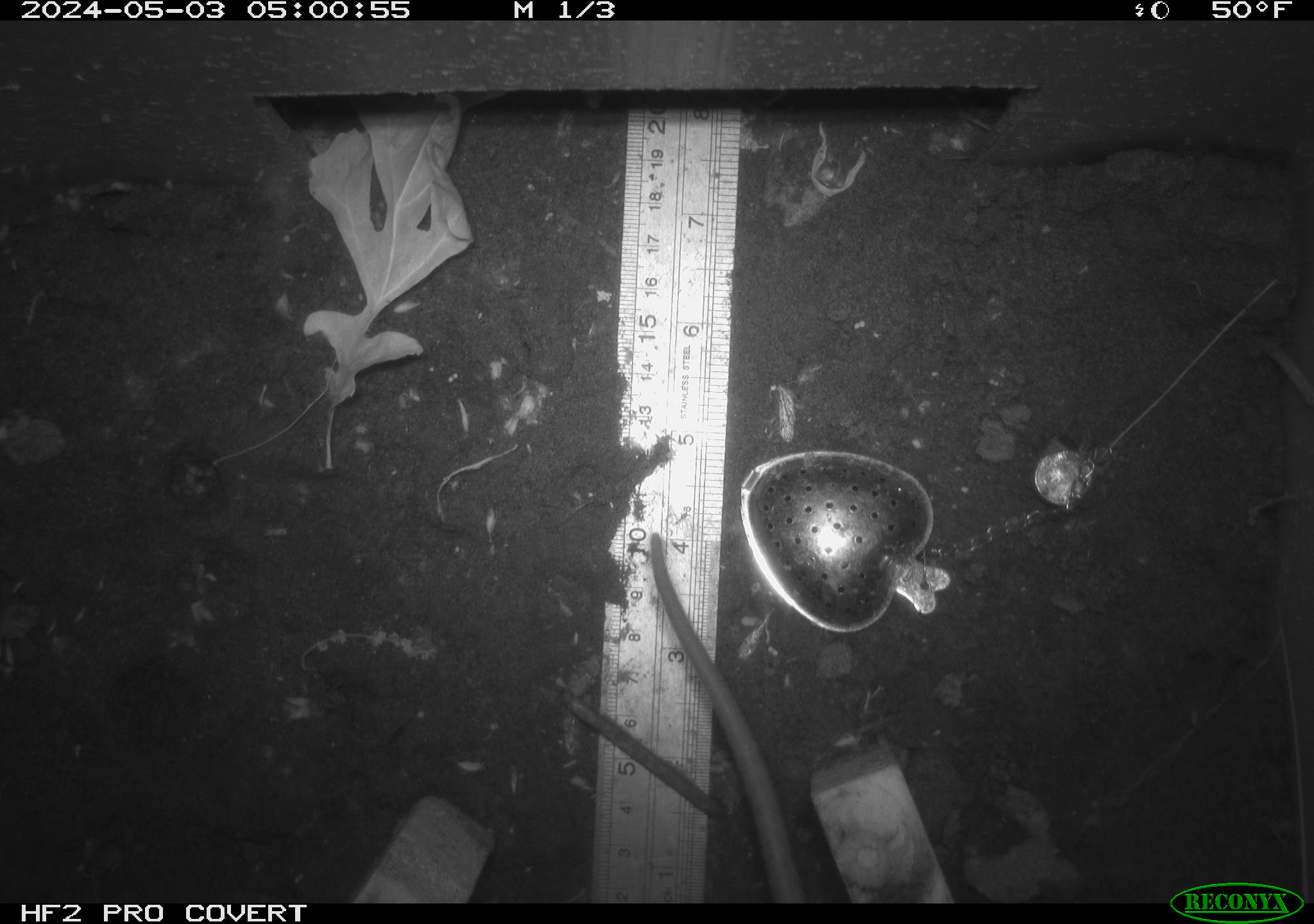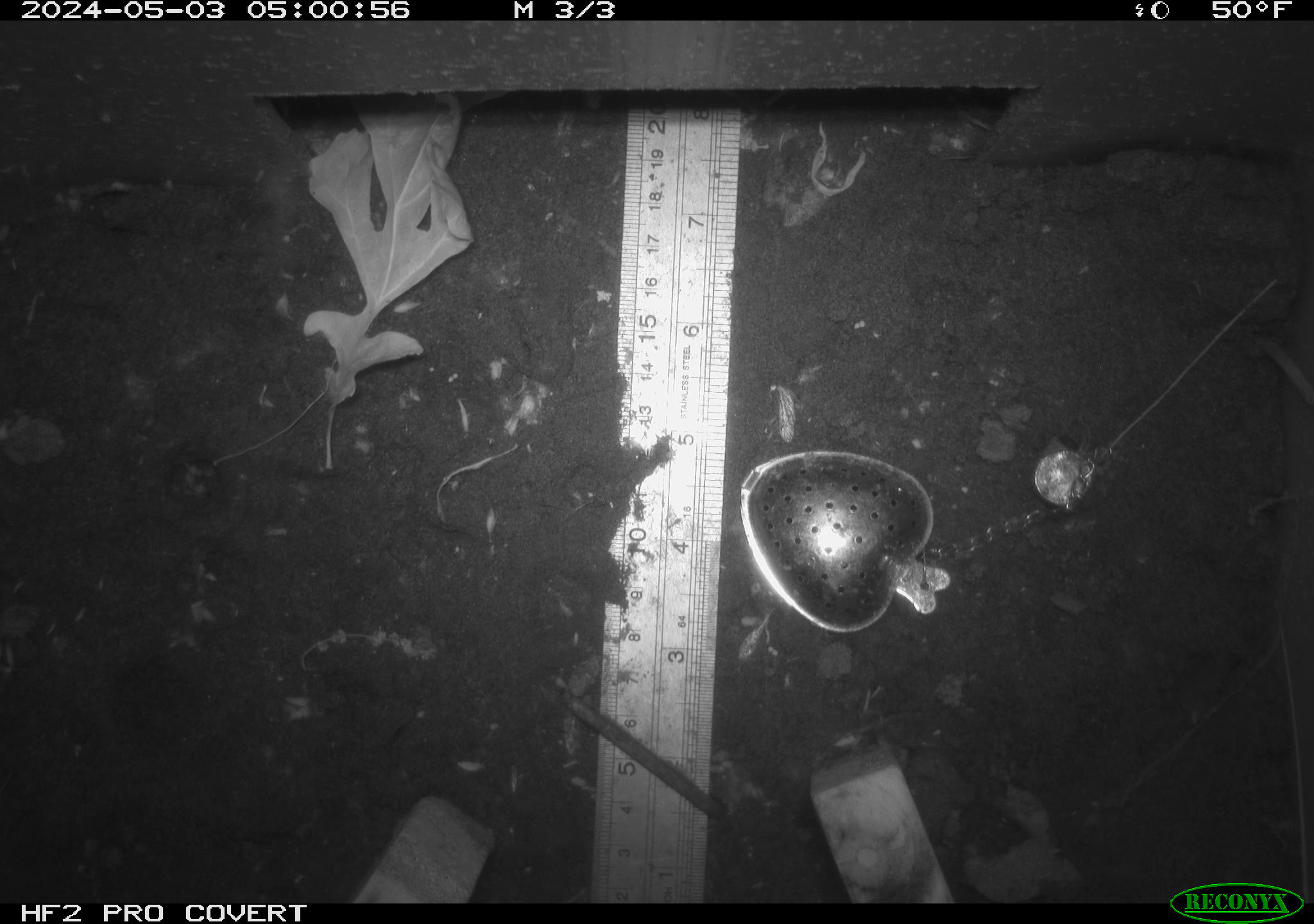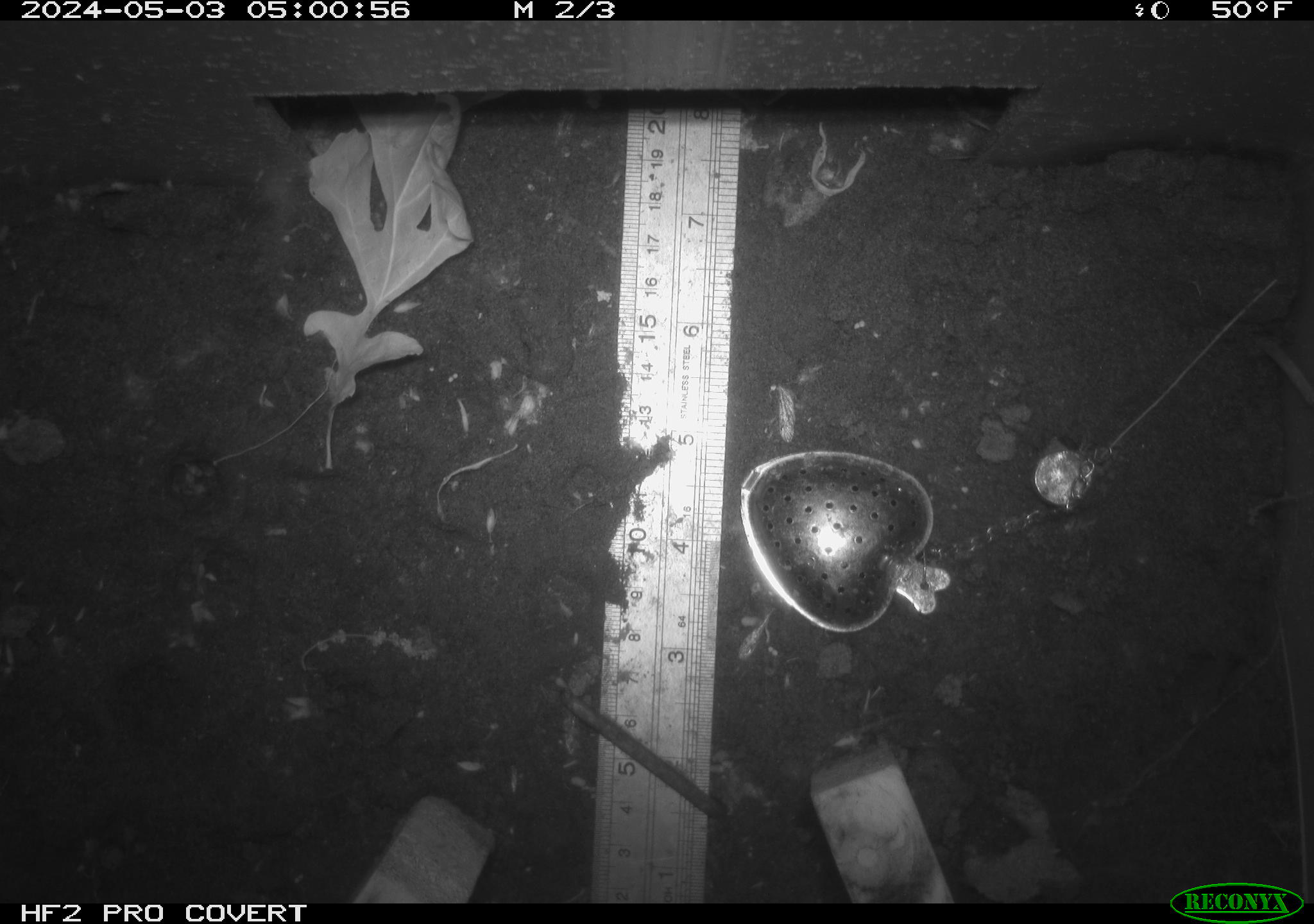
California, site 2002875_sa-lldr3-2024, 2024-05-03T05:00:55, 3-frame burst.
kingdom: Animalia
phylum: Chordata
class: Mammalia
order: Rodentia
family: Muridae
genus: Rattus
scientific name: Rattus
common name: rat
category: rattus species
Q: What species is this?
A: Rattus species (rat) (Rattus).